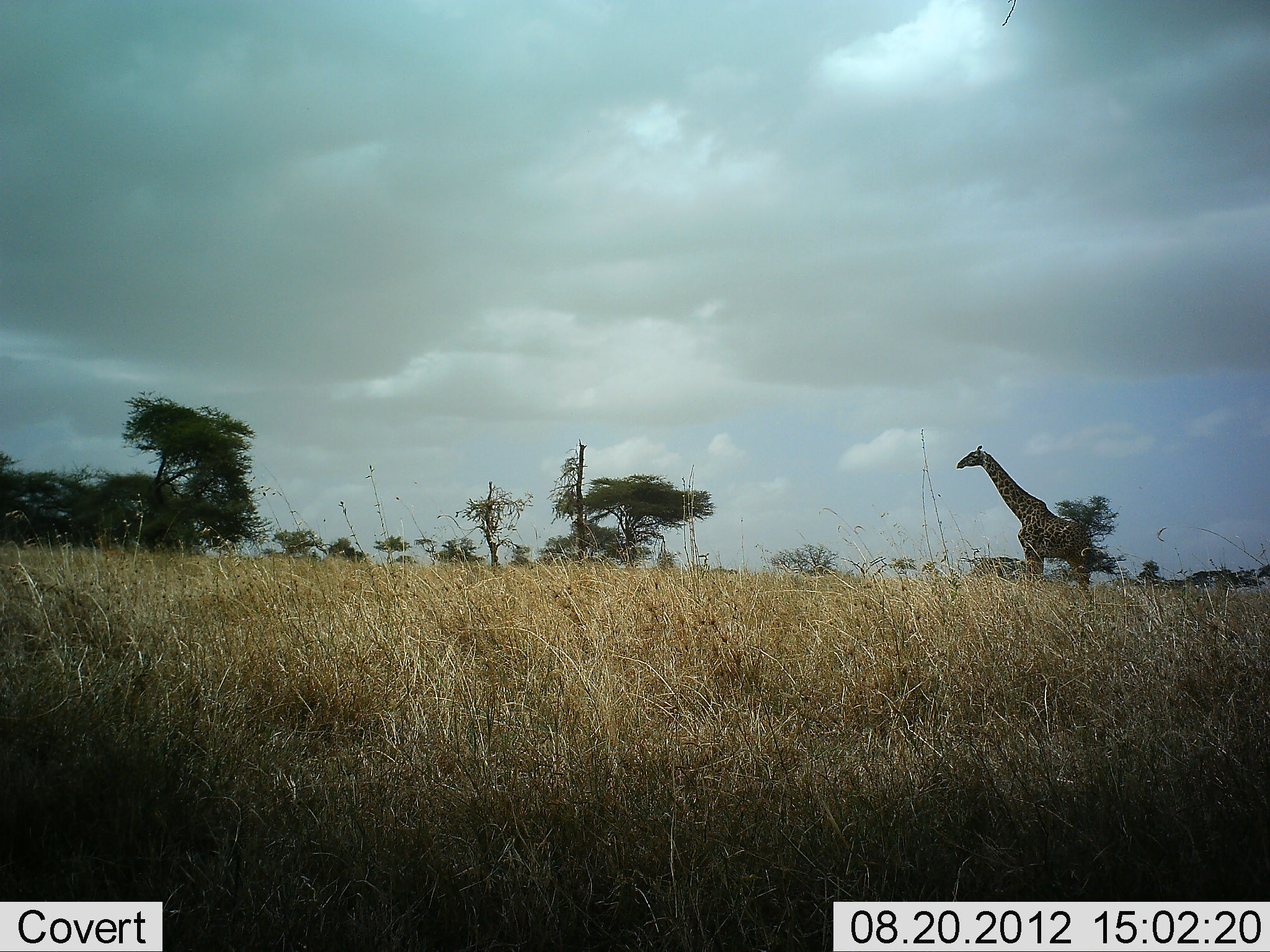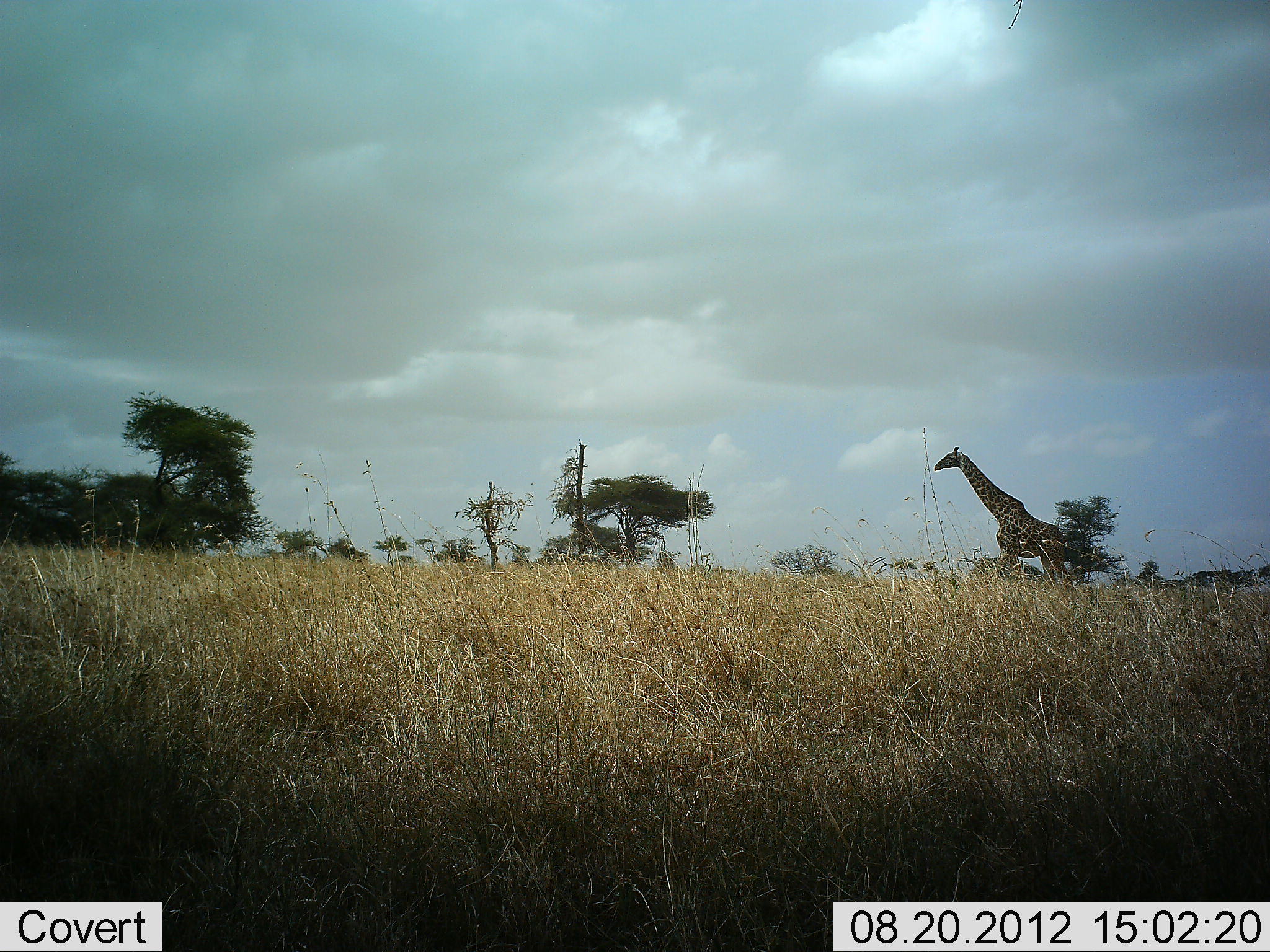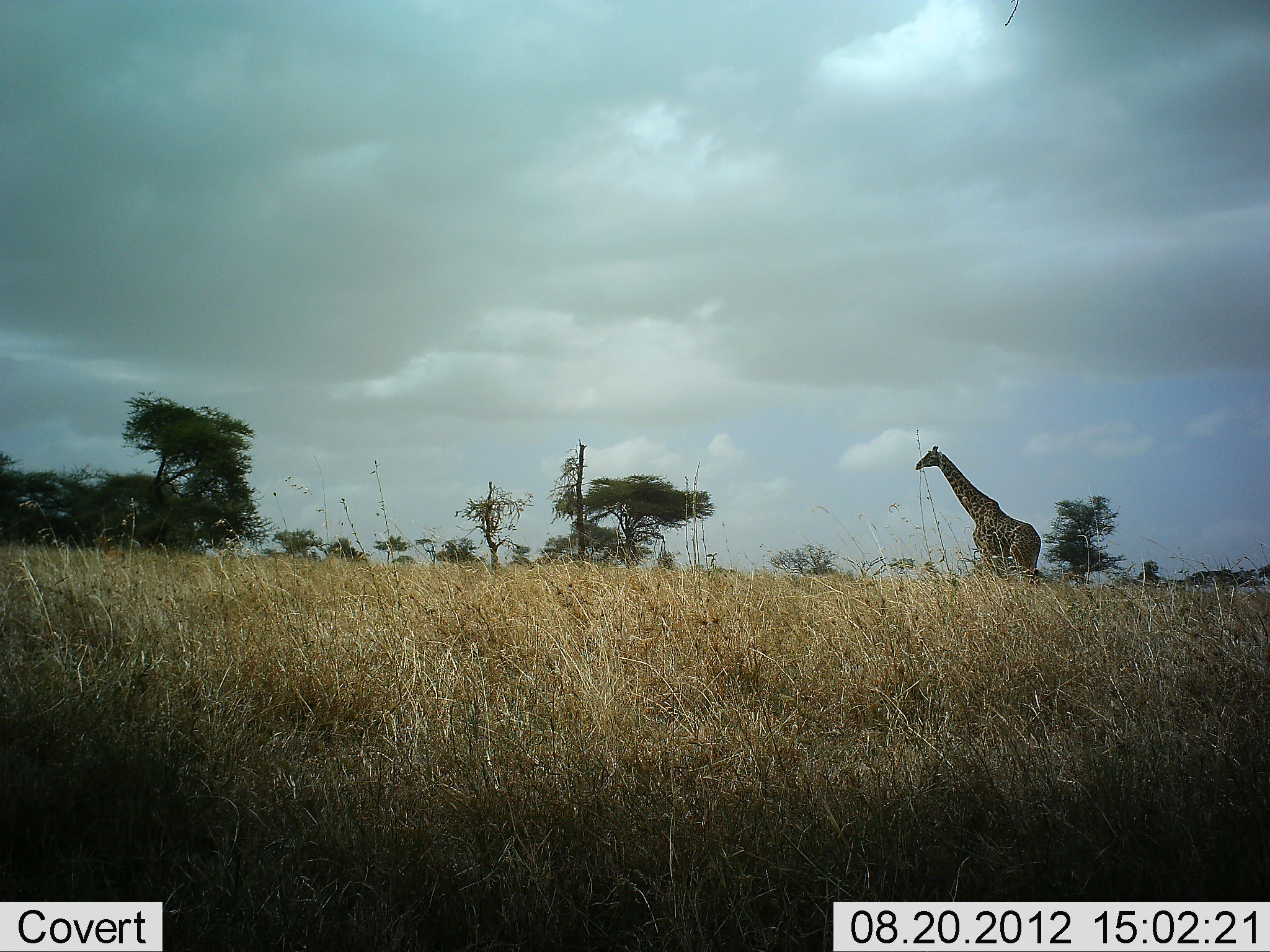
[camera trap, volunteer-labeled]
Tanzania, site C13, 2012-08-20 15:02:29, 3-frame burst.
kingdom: Animalia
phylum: Chordata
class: Mammalia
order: Artiodactyla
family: Giraffidae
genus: Giraffa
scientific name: Giraffa camelopardalis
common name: giraffe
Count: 1.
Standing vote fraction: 0%.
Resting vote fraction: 0%.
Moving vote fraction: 100%.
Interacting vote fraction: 0%.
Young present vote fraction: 0%.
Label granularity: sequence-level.